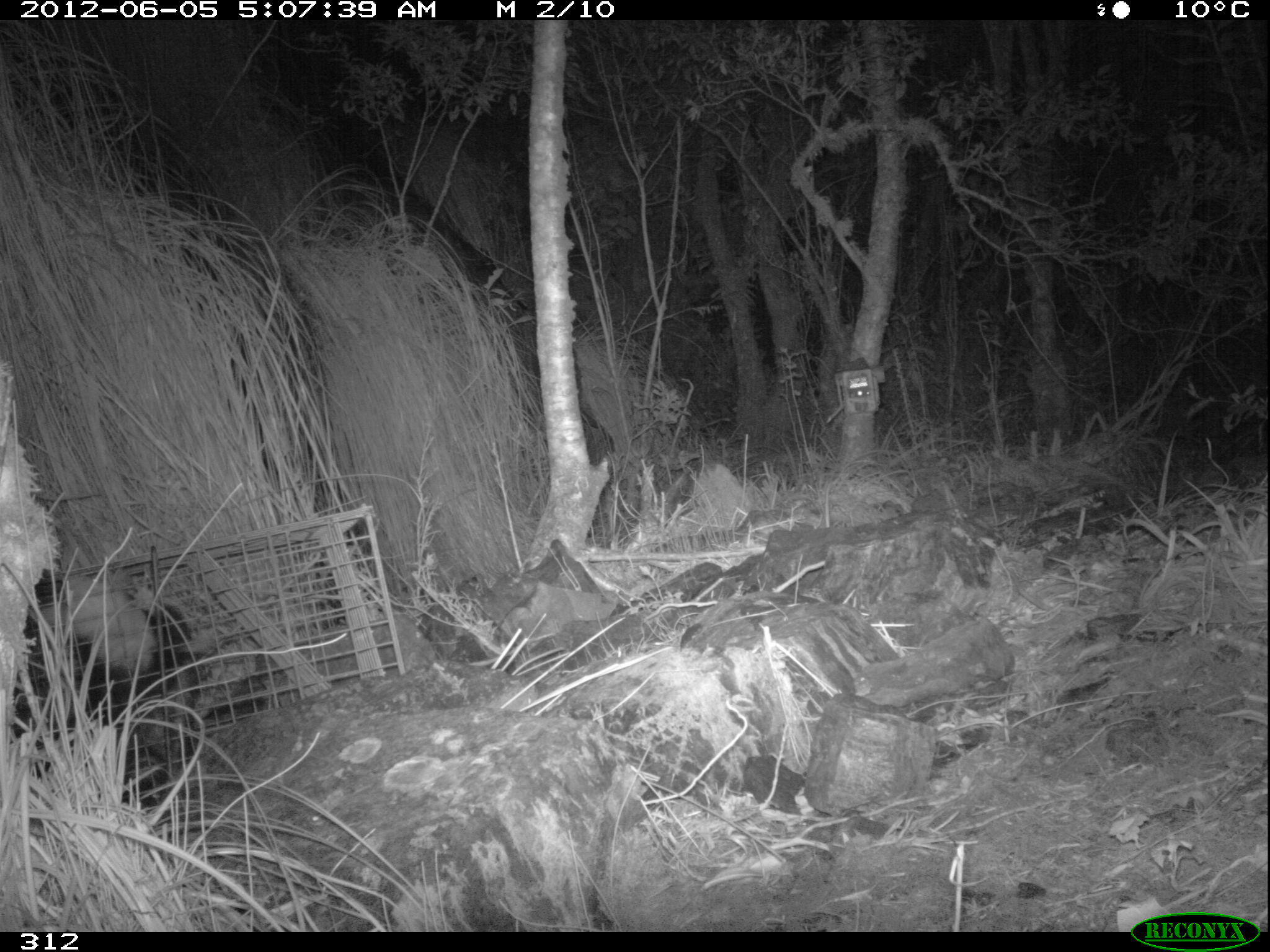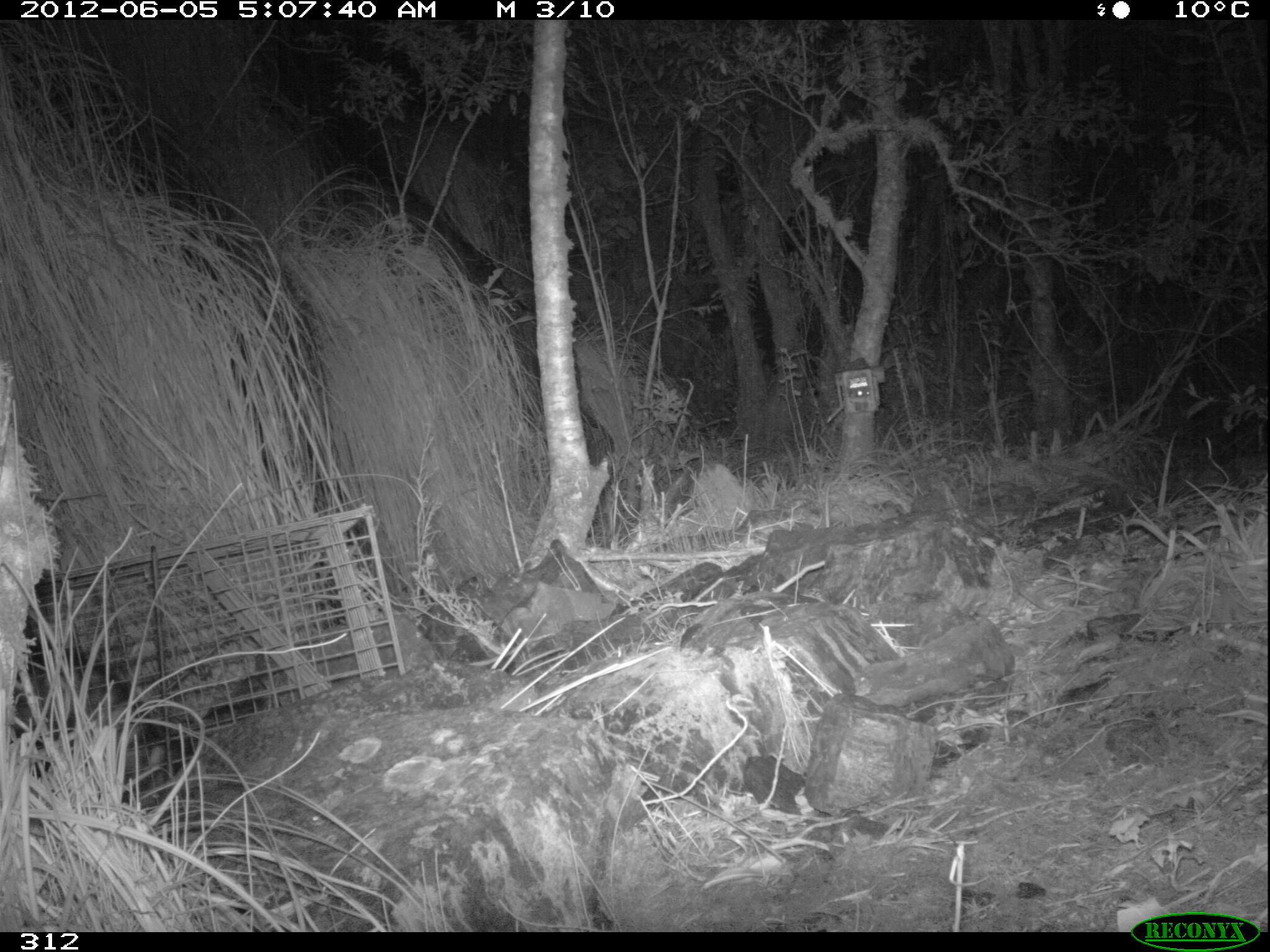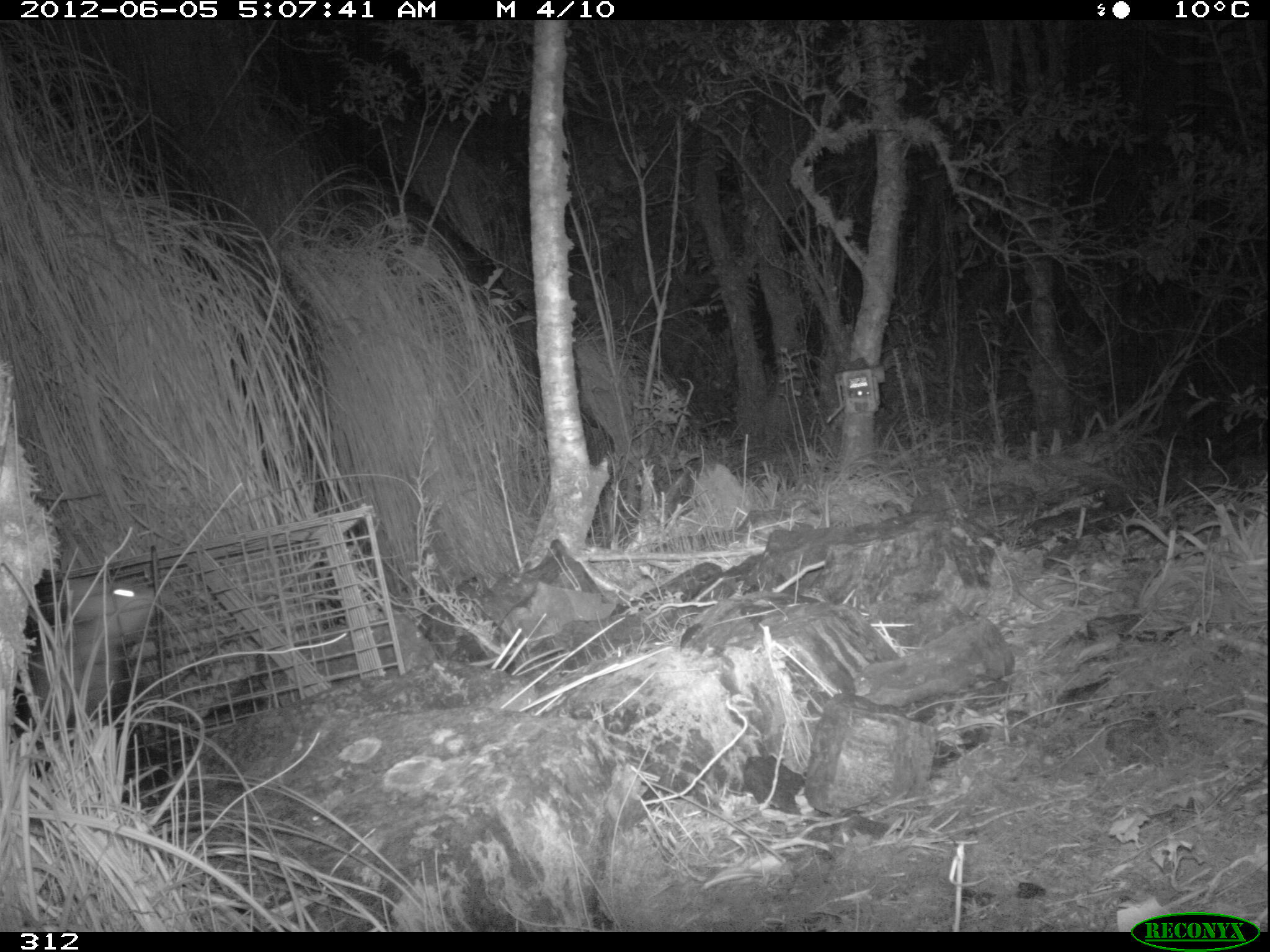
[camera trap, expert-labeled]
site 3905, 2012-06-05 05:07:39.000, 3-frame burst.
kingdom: Animalia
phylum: Chordata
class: Mammalia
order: Didelphimorphia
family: Didelphidae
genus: Didelphis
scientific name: Didelphis pernigra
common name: andean white-eared opossum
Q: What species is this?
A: Didelphis pernigra (andean white-eared opossum).